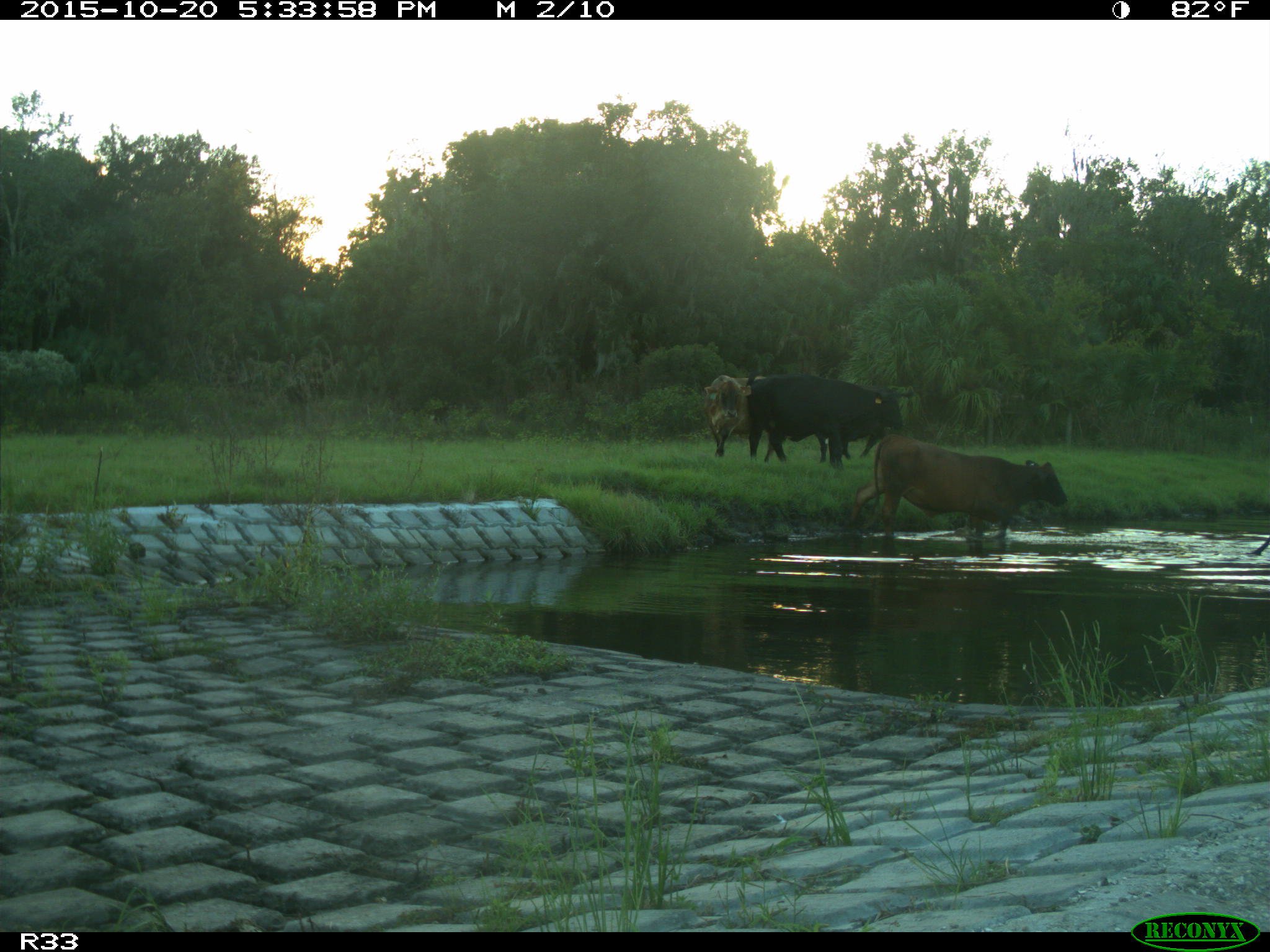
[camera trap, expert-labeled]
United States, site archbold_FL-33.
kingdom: Animalia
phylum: Chordata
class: Mammalia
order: Artiodactyla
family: Bovidae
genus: Bos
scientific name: Bos taurus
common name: domestic cow